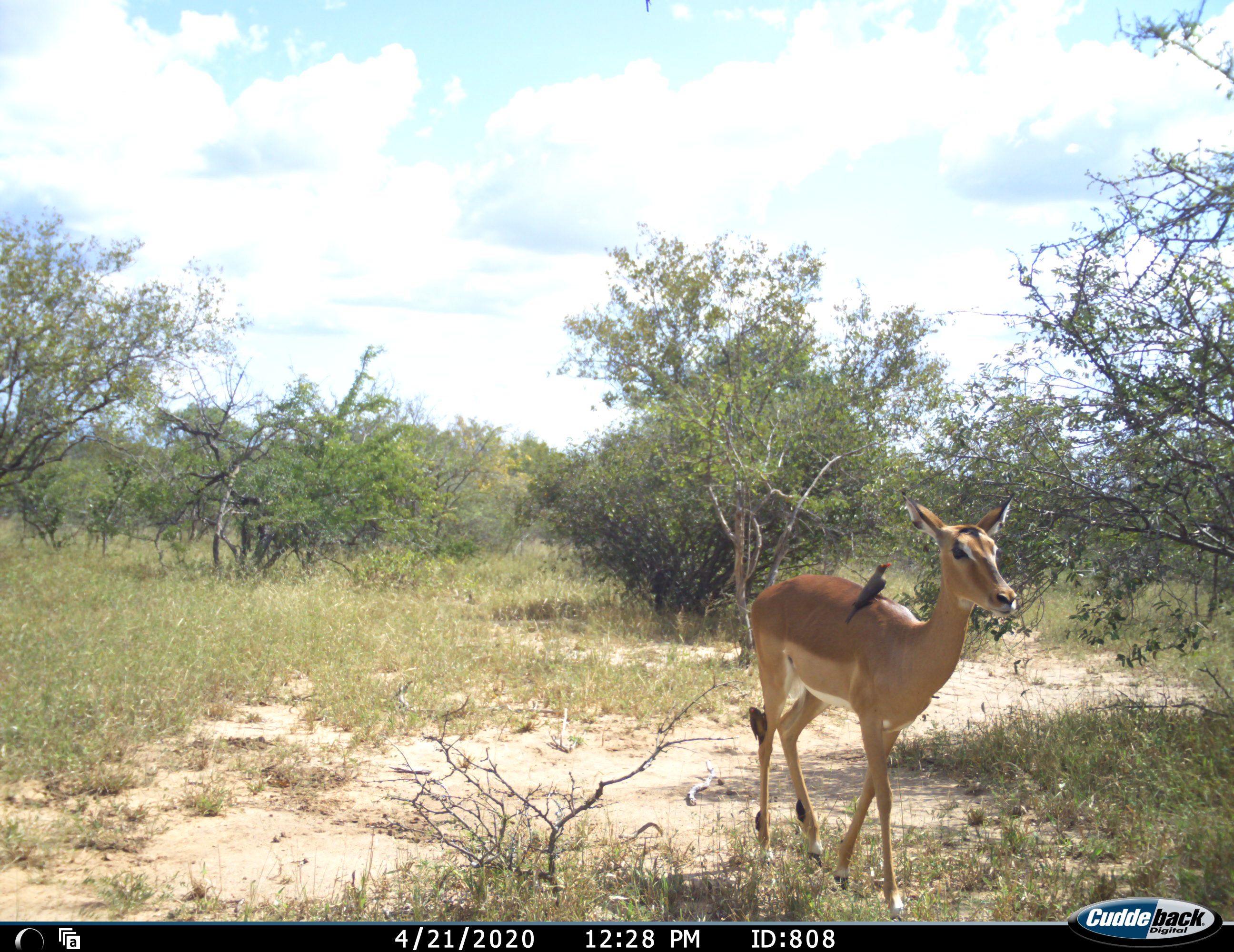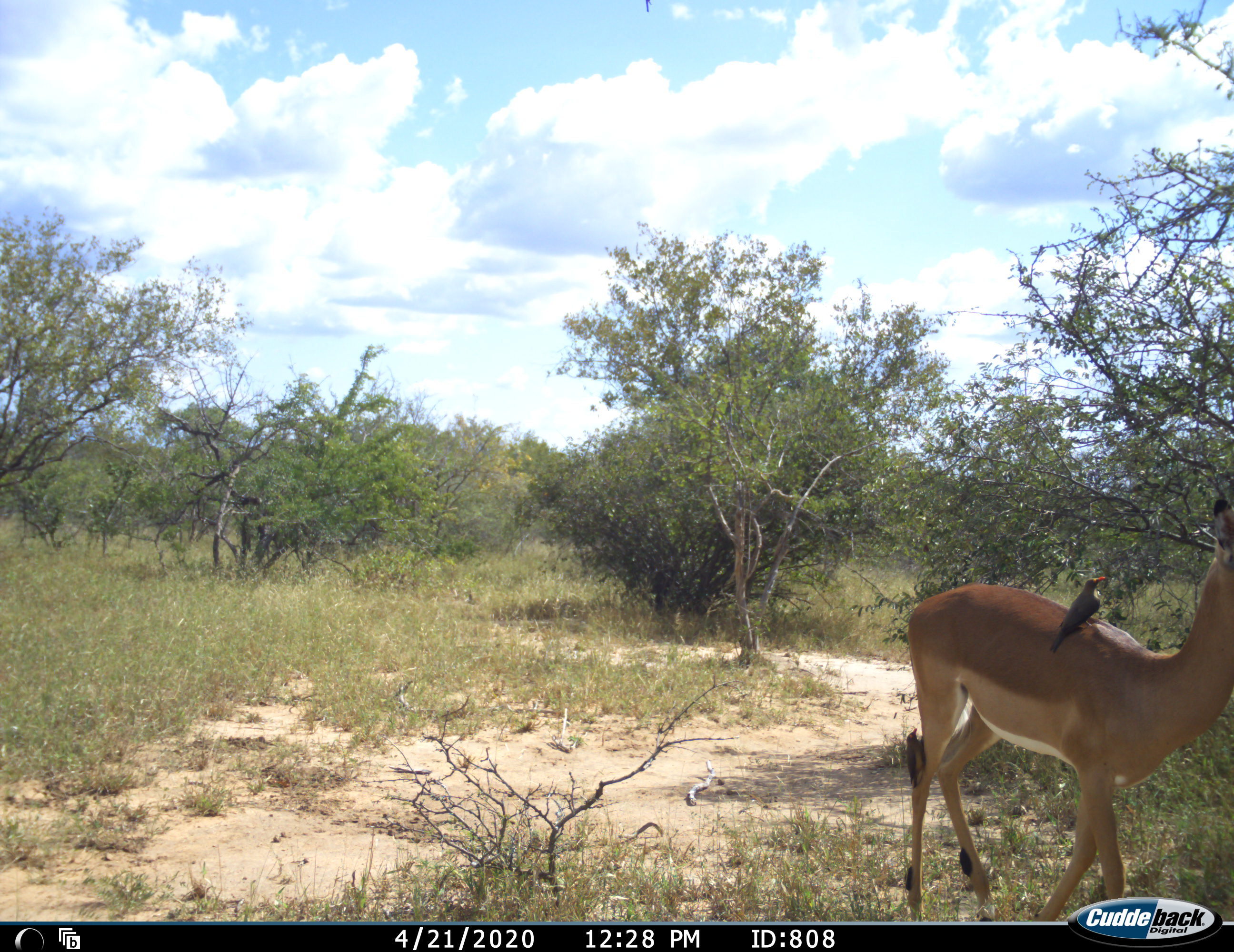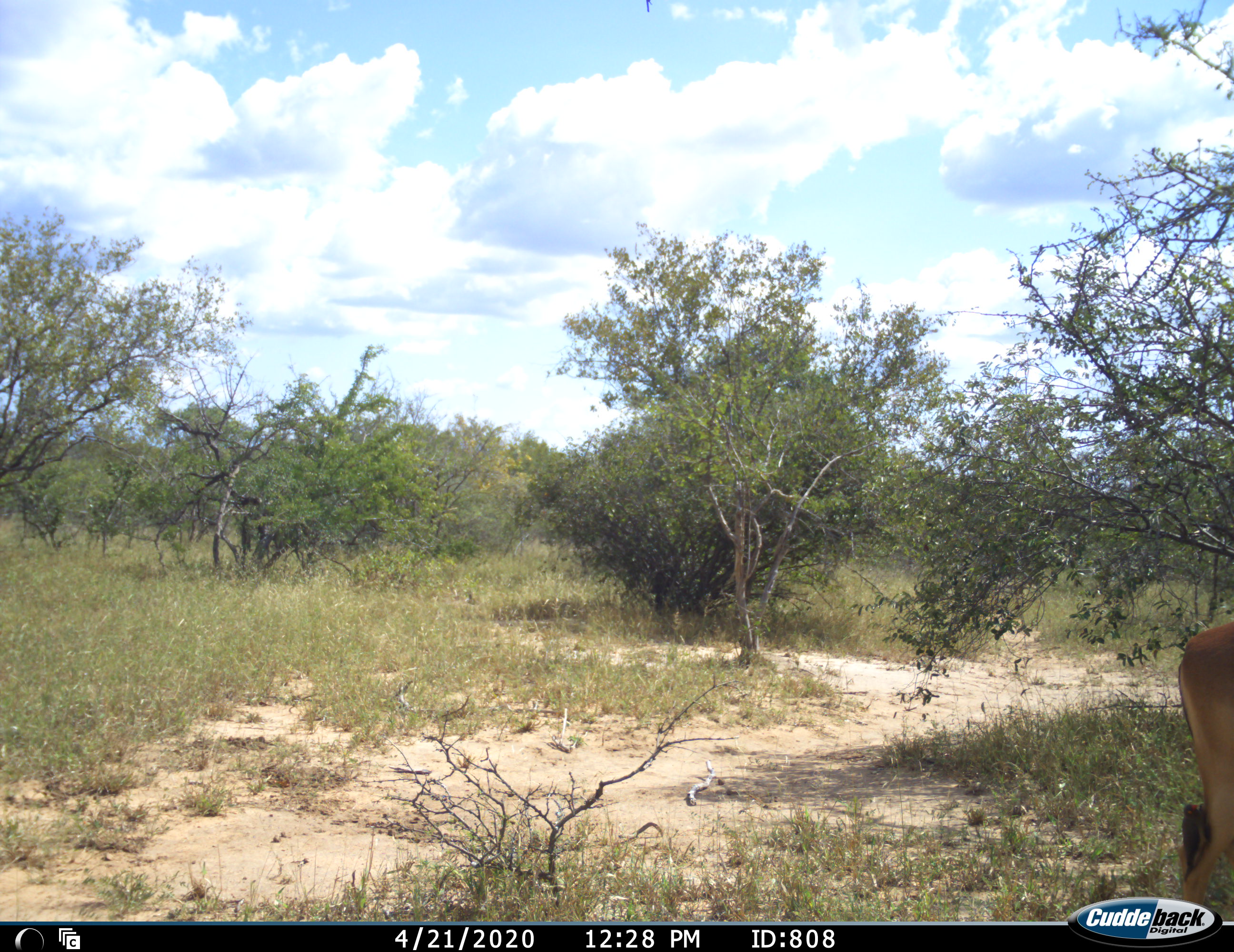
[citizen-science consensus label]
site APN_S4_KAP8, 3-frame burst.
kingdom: Animalia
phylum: Chordata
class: Mammalia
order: Artiodactyla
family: Bovidae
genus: Aepyceros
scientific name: Aepyceros melampus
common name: impala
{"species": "impala (Aepyceros melampus)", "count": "1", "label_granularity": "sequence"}